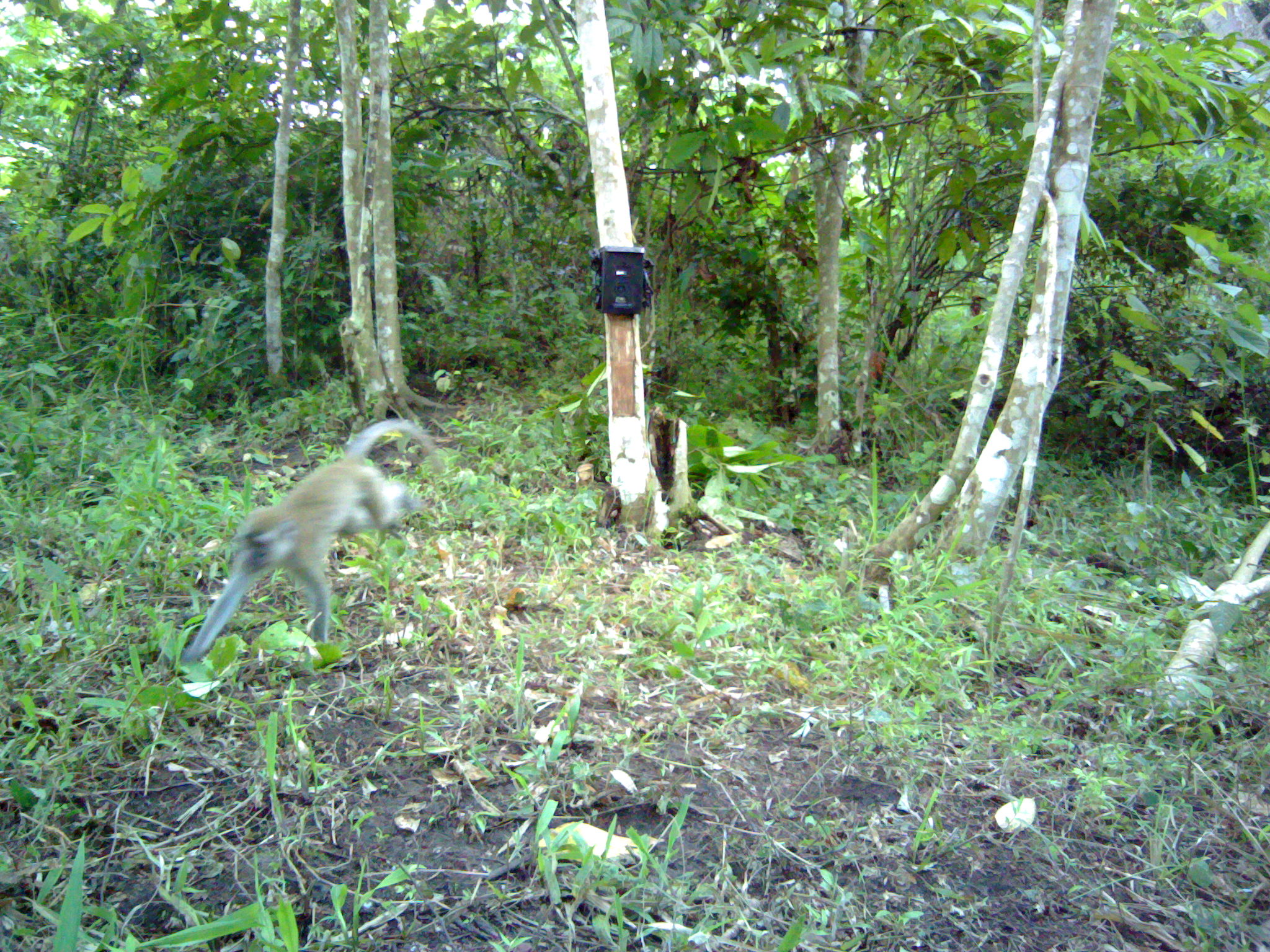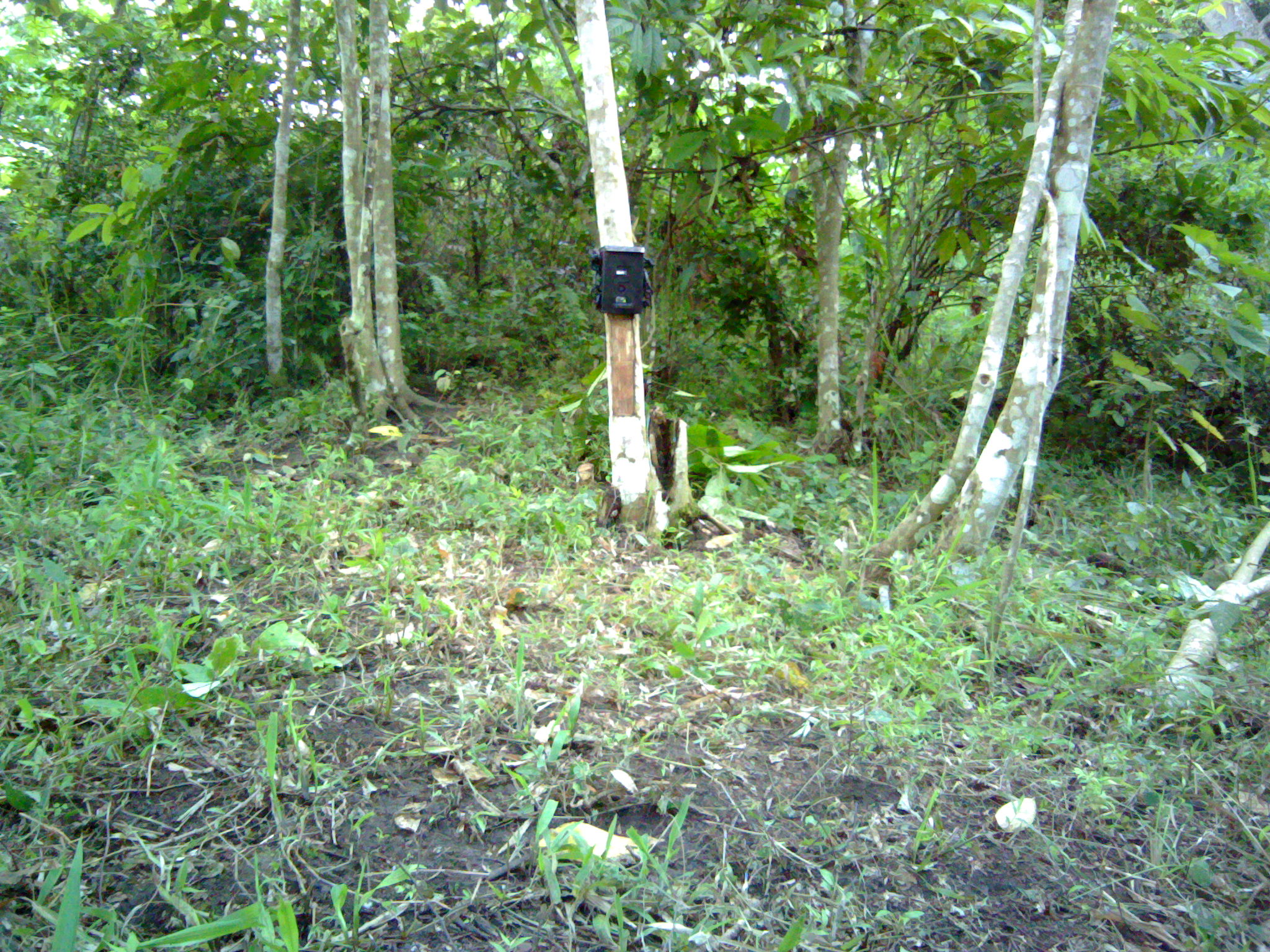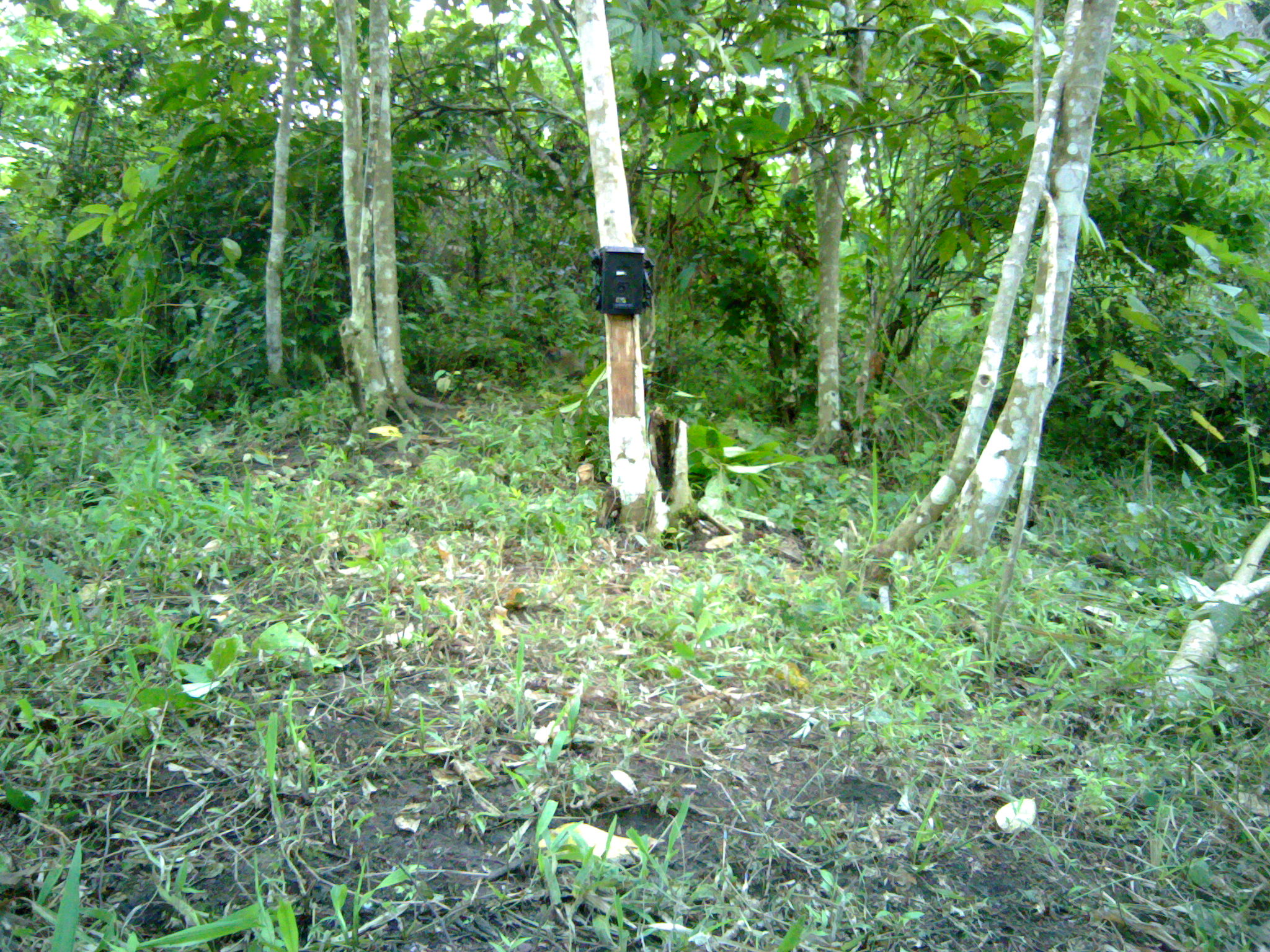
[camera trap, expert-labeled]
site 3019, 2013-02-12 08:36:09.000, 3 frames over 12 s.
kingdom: Animalia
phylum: Chordata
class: Mammalia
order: Primates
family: Cercopithecidae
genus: Macaca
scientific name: Macaca fascicularis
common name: crab-eating macaque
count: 1